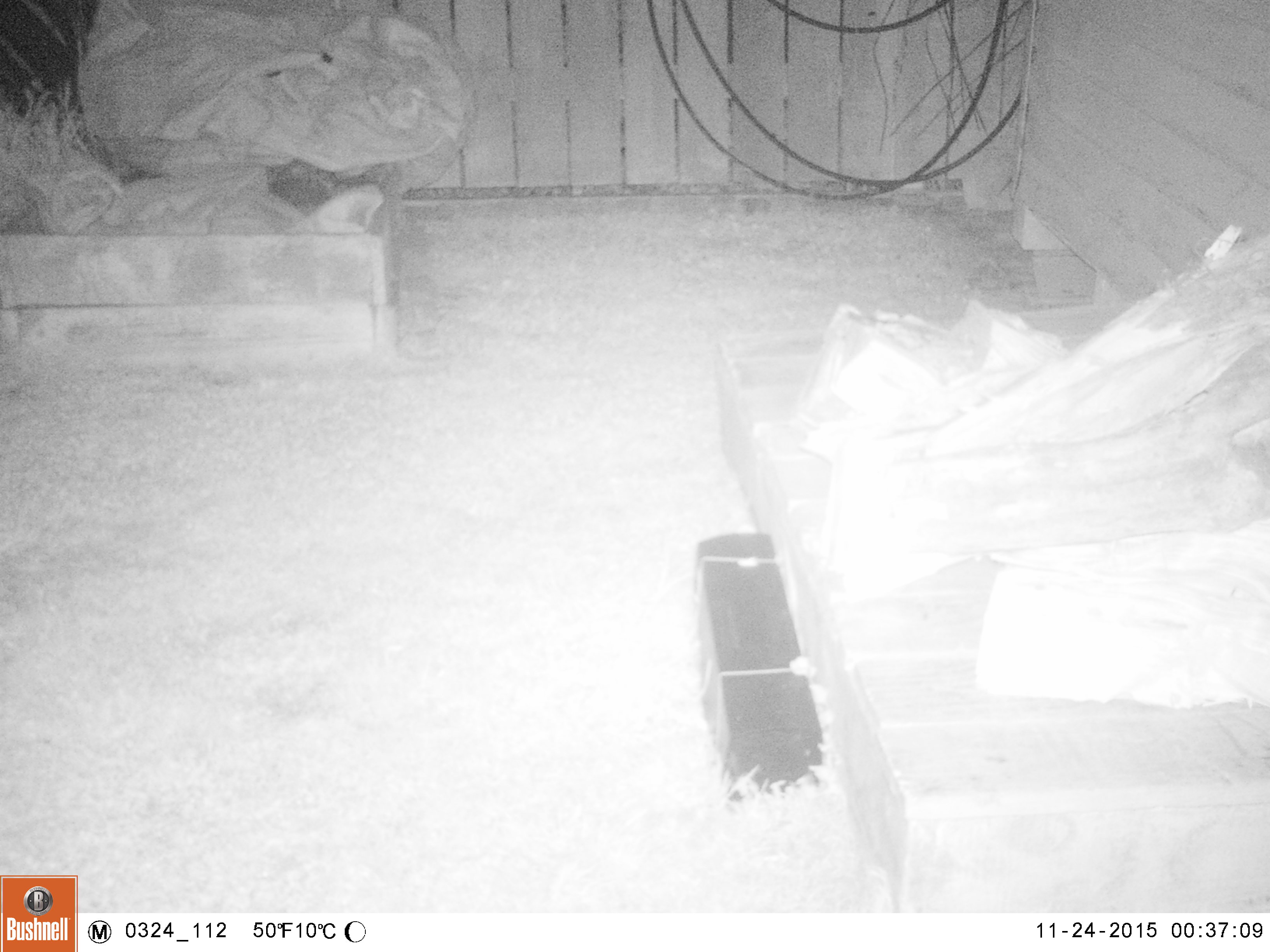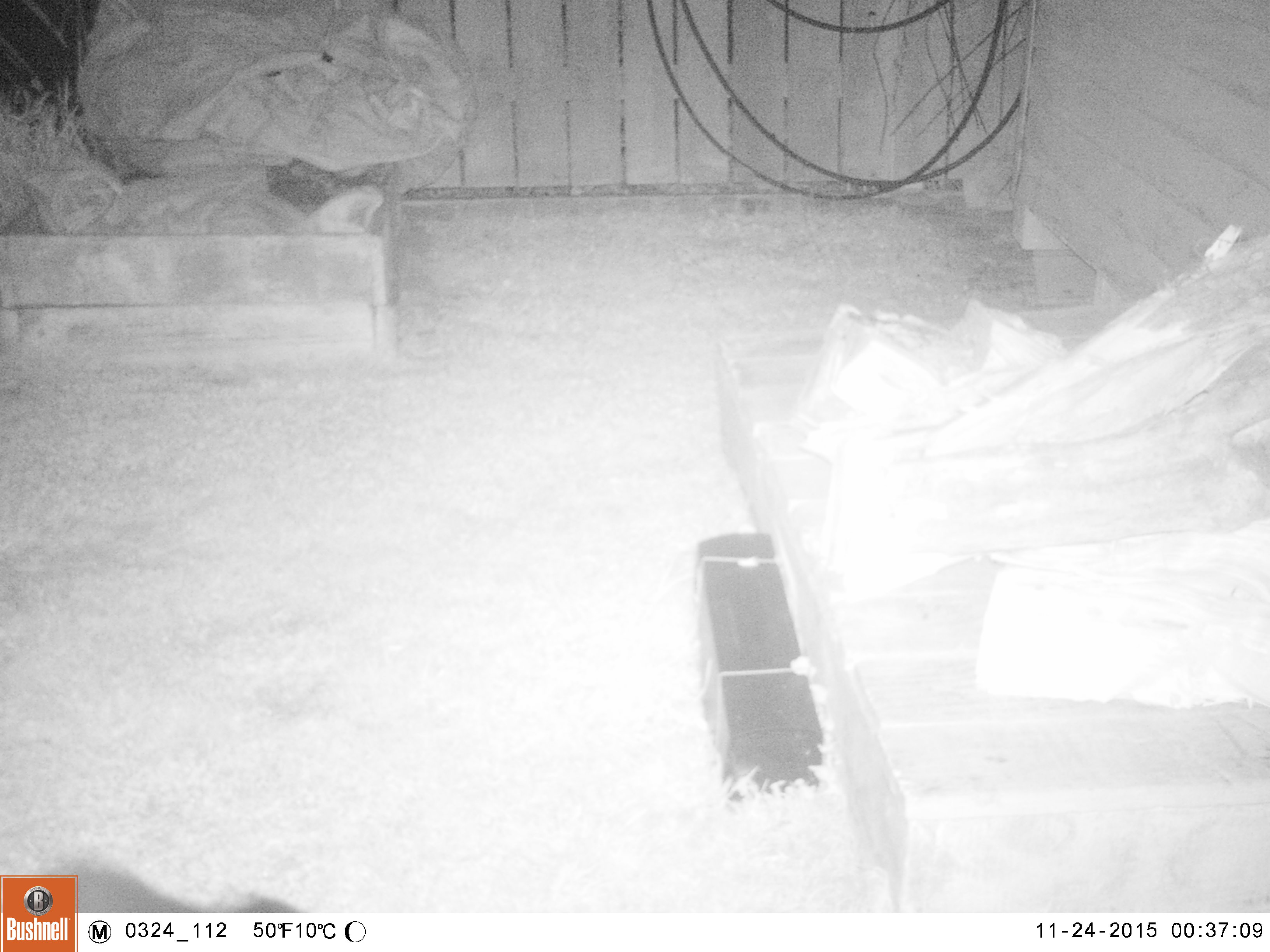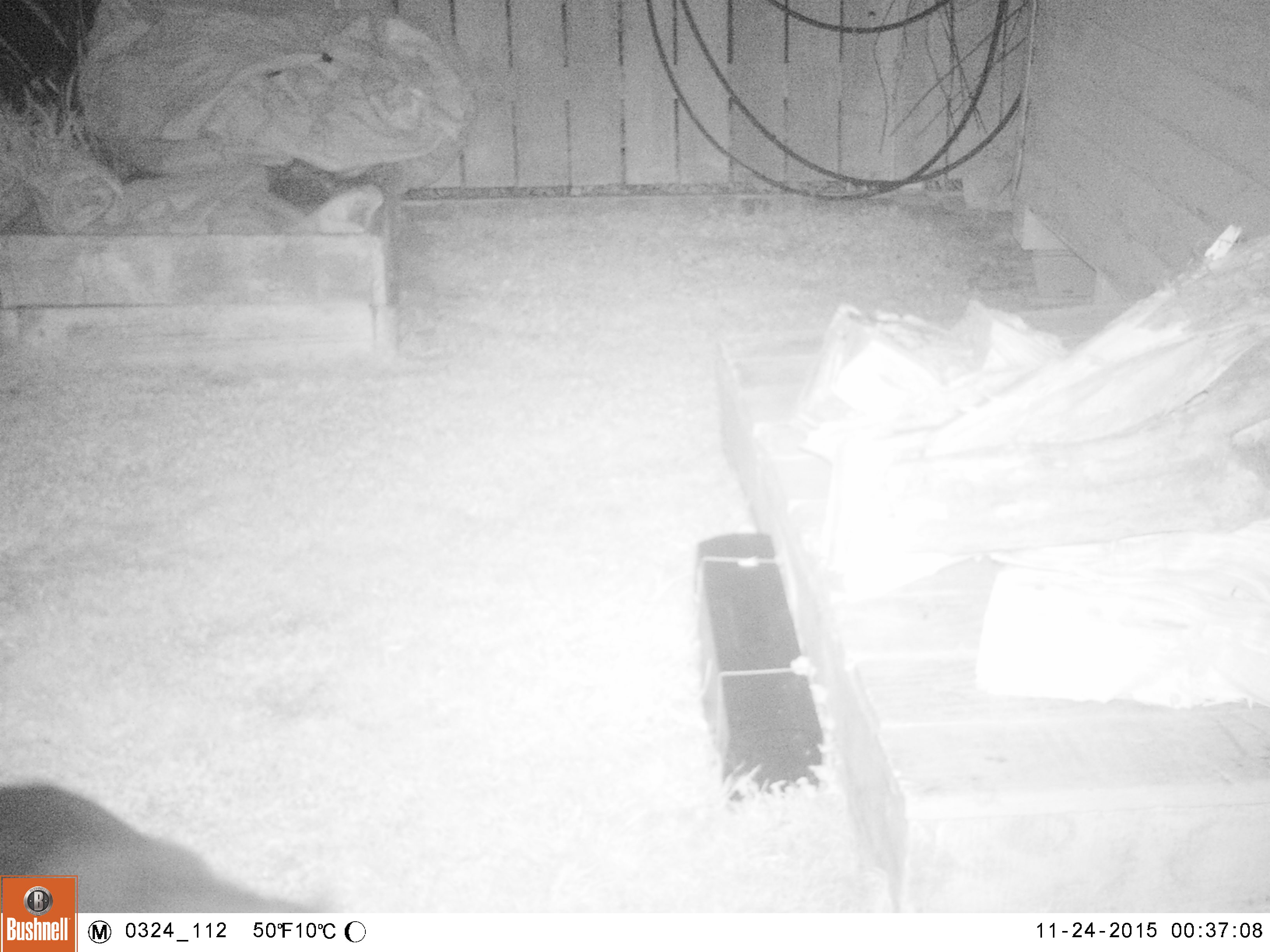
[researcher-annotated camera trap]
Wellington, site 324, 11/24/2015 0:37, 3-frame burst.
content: unidentified animal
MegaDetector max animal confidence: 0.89